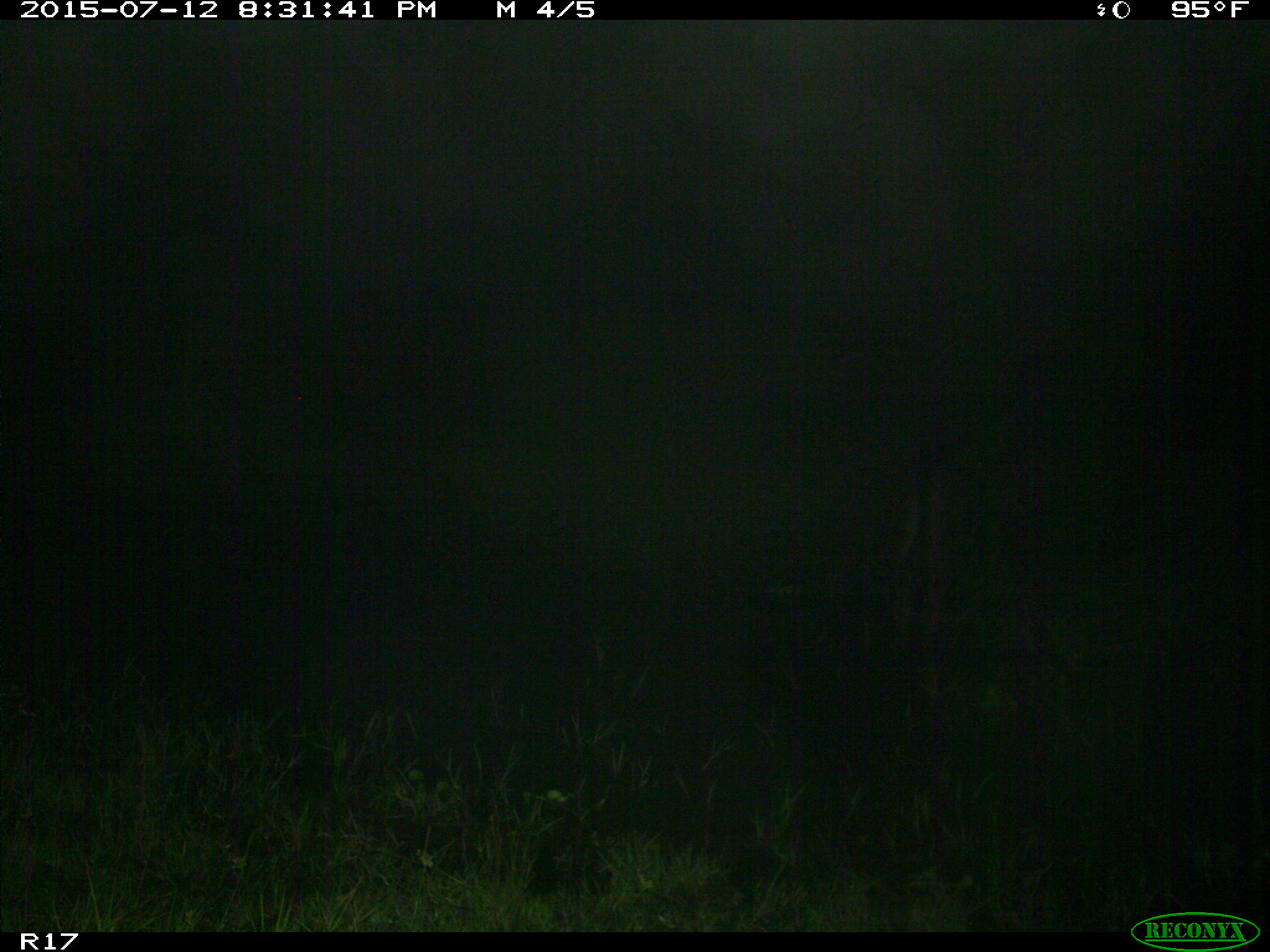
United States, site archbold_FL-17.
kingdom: Animalia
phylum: Chordata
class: Mammalia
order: Artiodactyla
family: Bovidae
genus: Bos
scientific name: Bos taurus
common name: domestic cow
Bos taurus (domestic cow).